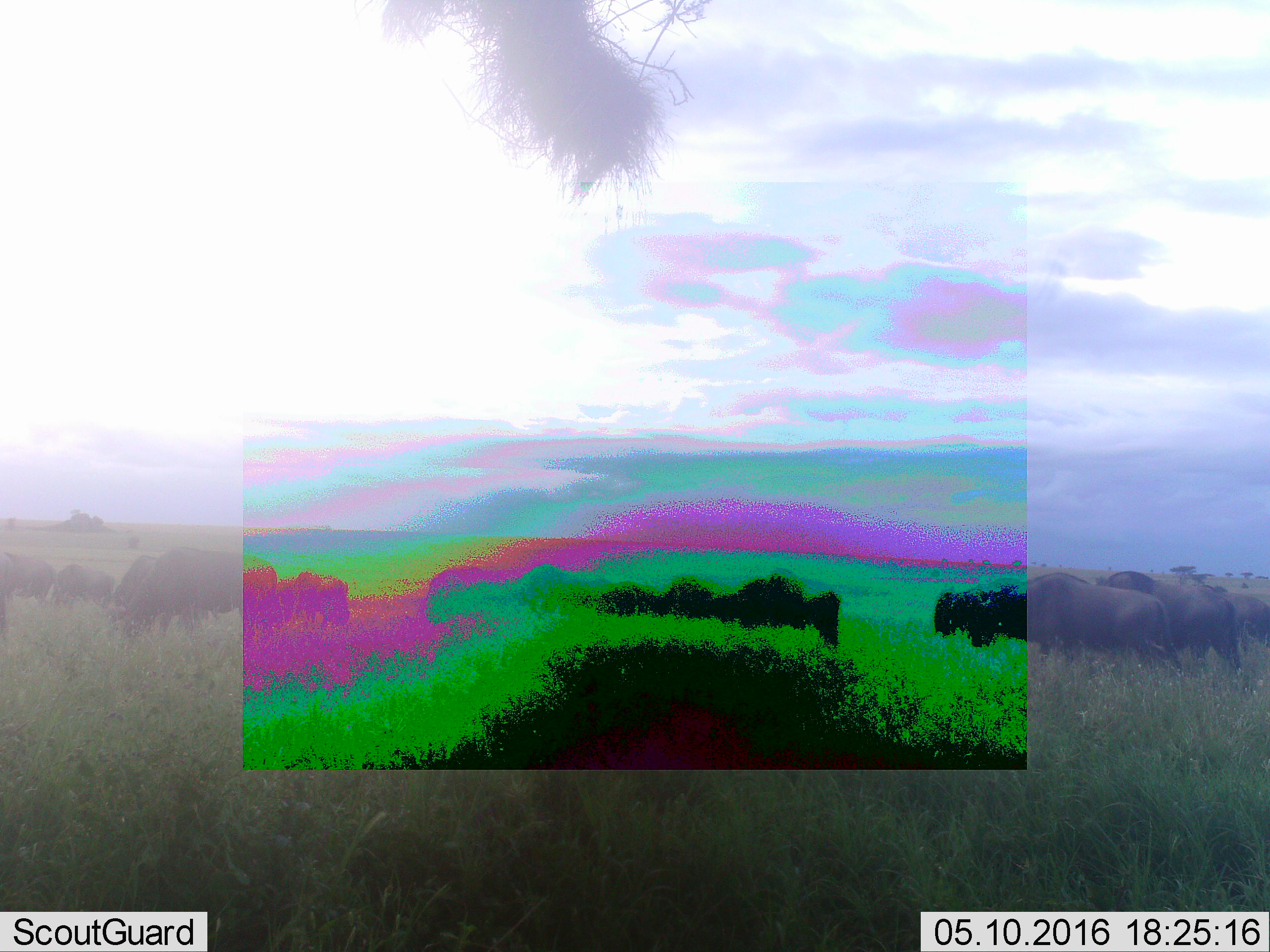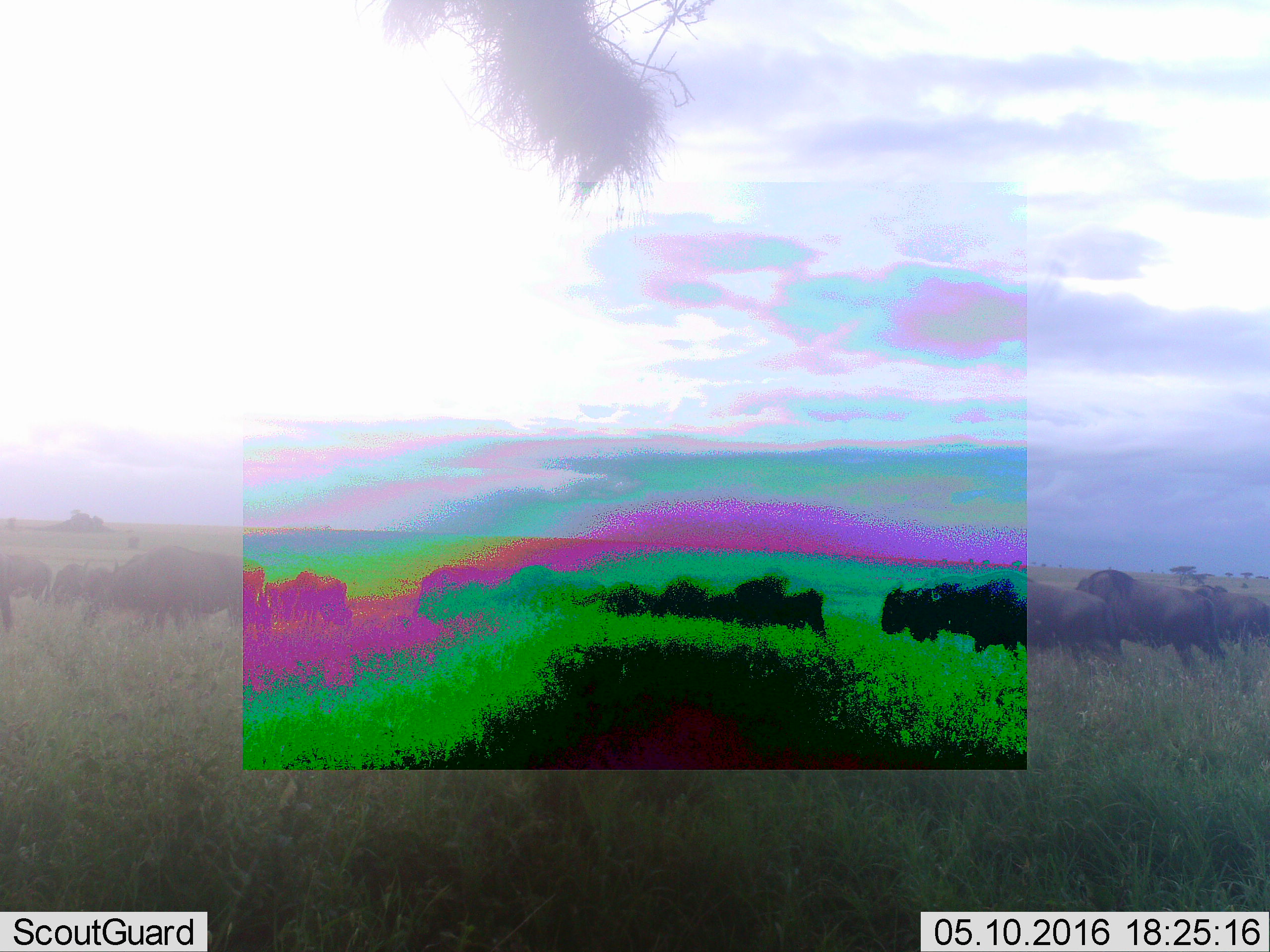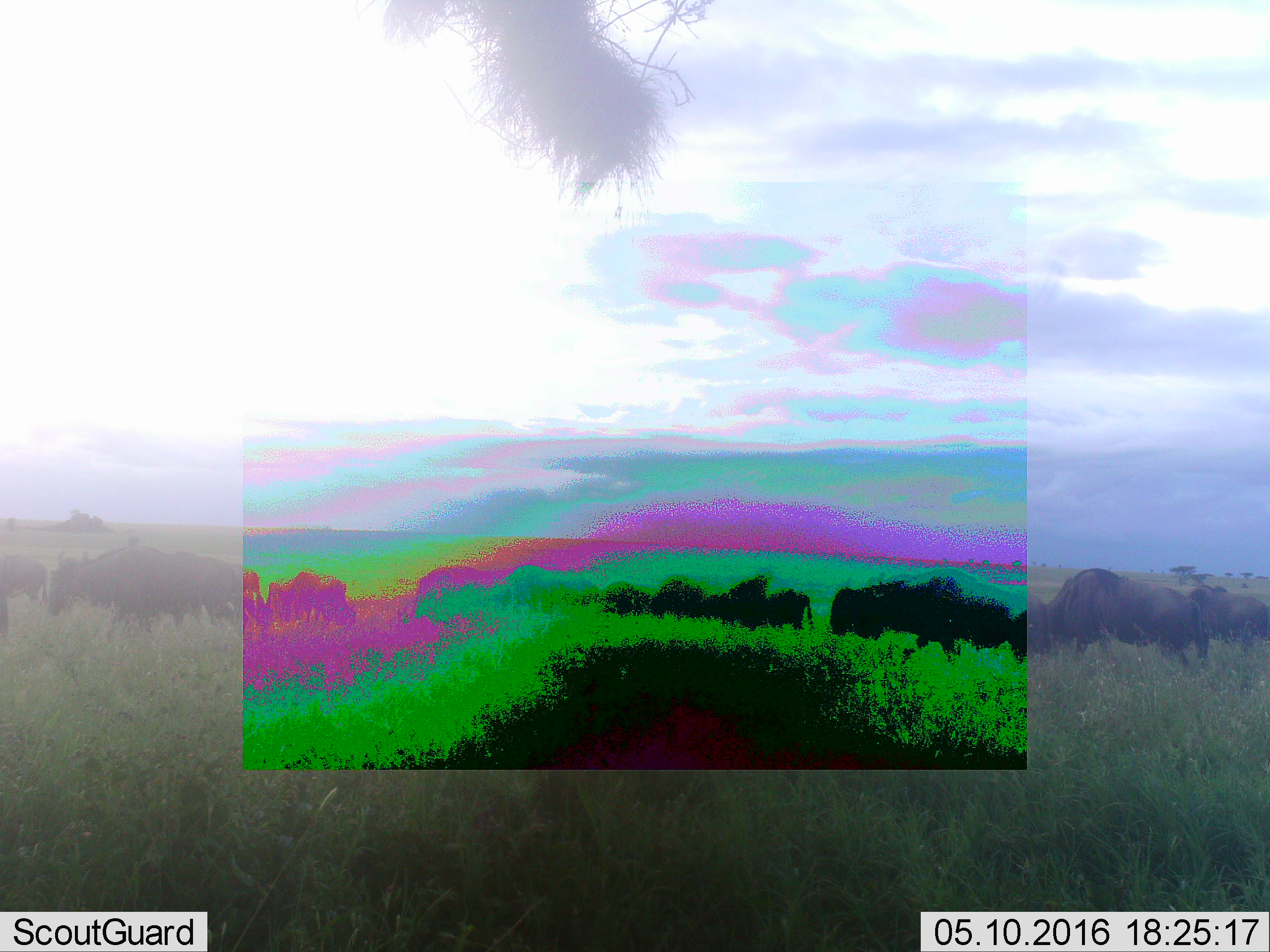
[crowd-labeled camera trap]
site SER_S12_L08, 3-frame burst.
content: unidentified animal